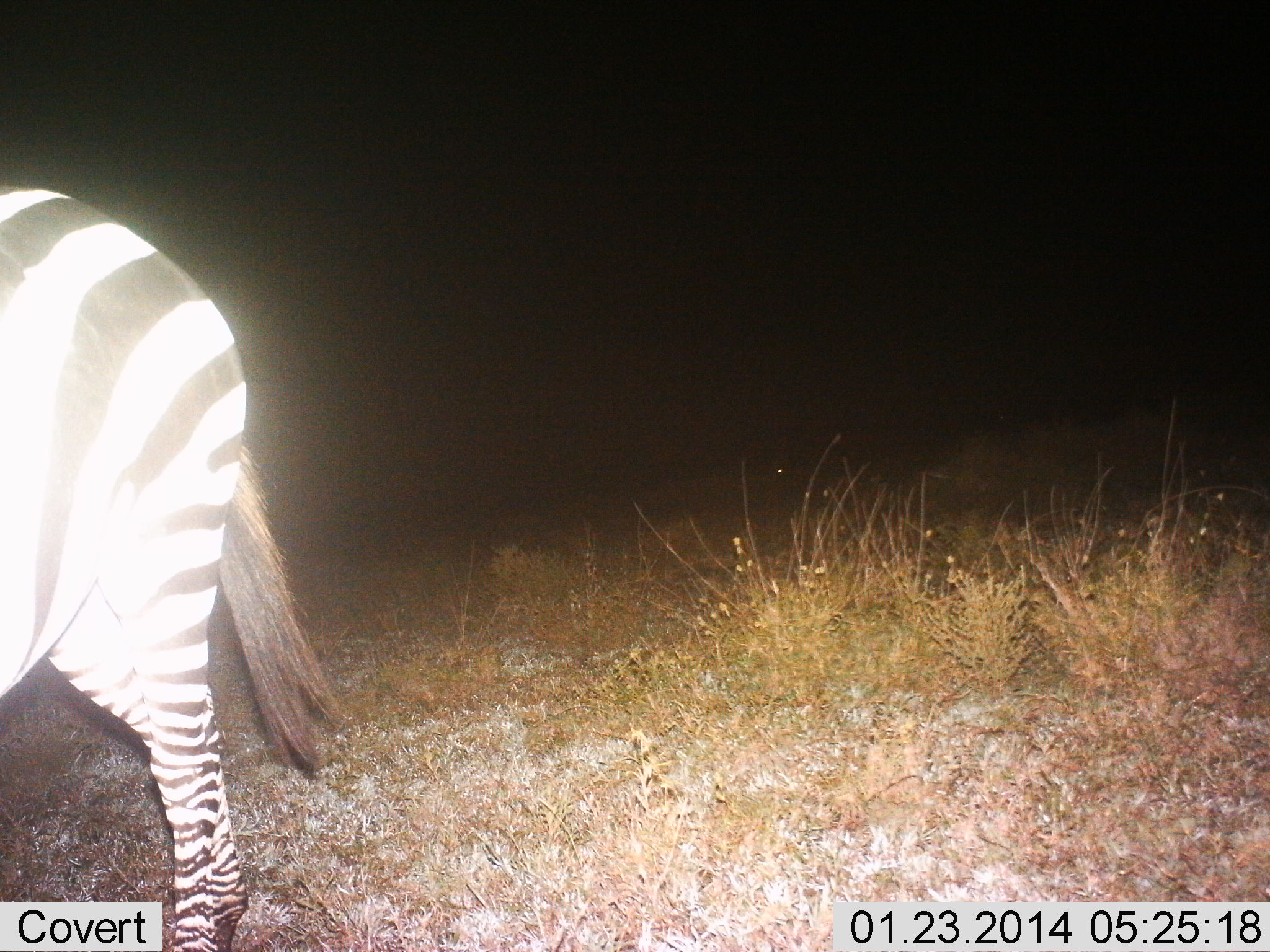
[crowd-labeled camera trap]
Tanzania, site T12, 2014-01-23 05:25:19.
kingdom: Animalia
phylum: Chordata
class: Mammalia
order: Perissodactyla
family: Equidae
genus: Equus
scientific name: Equus quagga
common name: plains zebra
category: zebra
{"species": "zebra (plains zebra) (Equus quagga)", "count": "1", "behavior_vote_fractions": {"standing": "58%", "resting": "1%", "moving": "41%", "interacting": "0%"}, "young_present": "1%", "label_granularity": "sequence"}